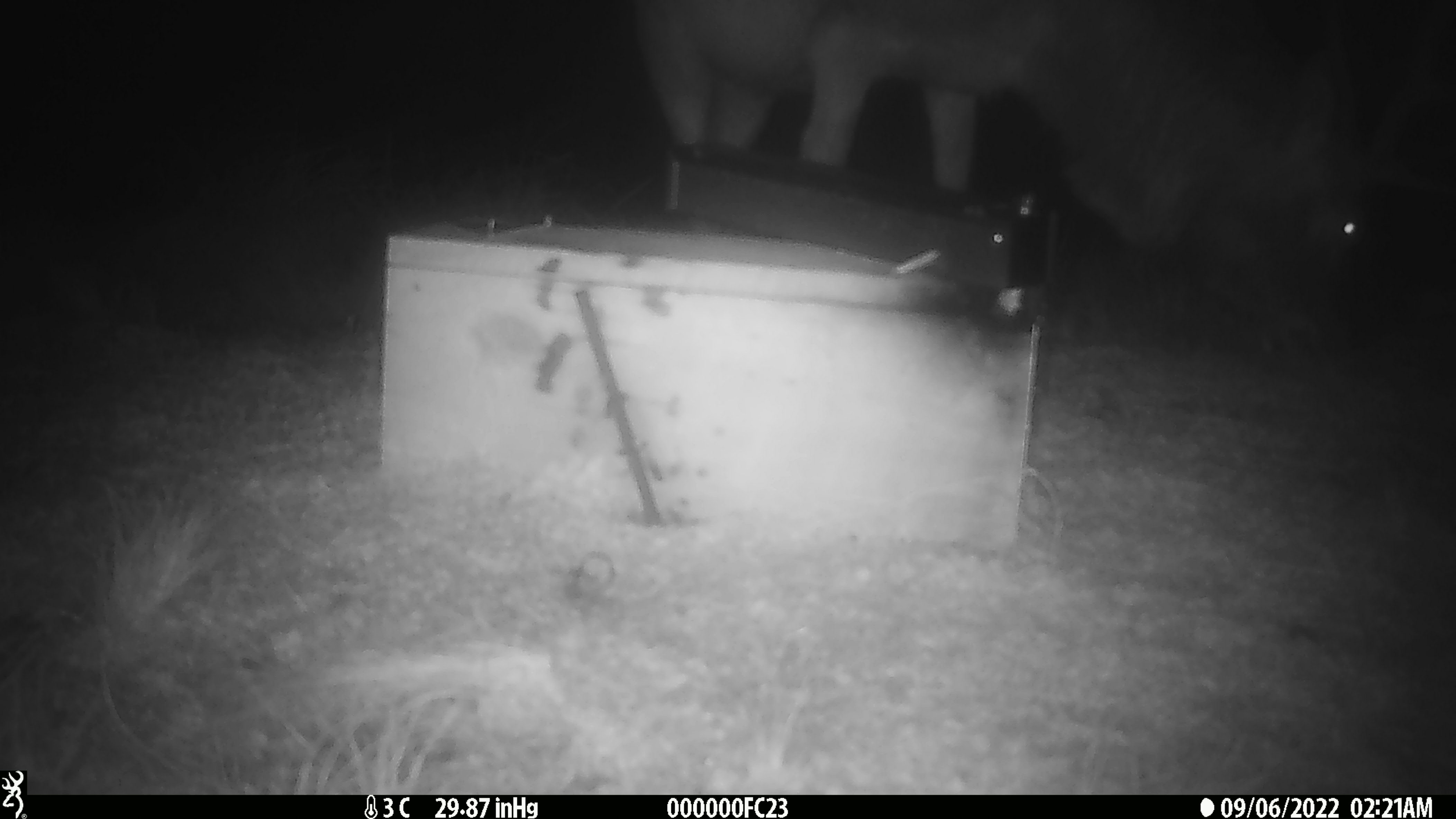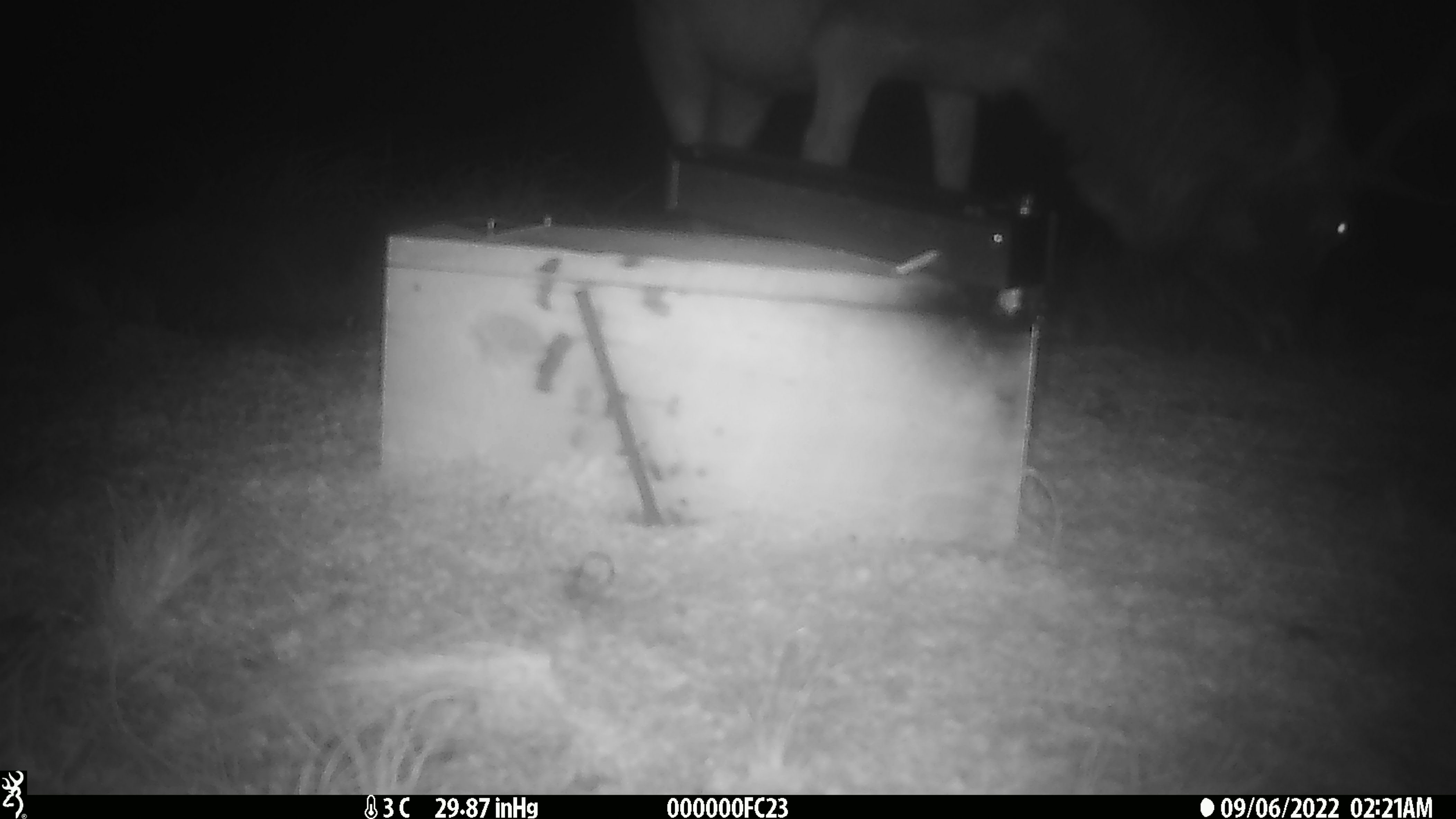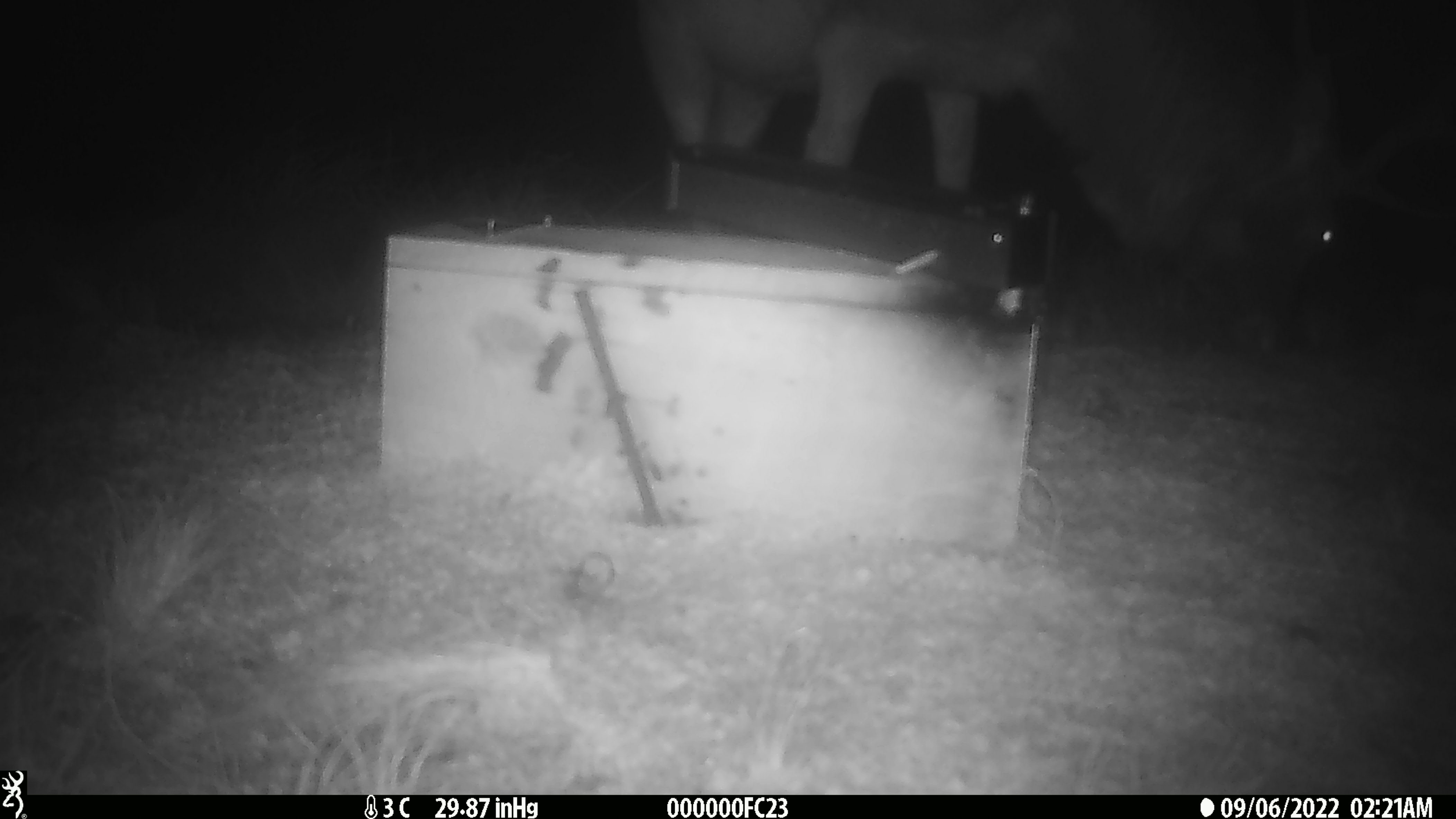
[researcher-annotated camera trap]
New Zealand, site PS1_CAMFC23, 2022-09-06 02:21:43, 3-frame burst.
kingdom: Animalia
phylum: Chordata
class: Mammalia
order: Artiodactyla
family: Cervidae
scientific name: Cervidae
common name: deer